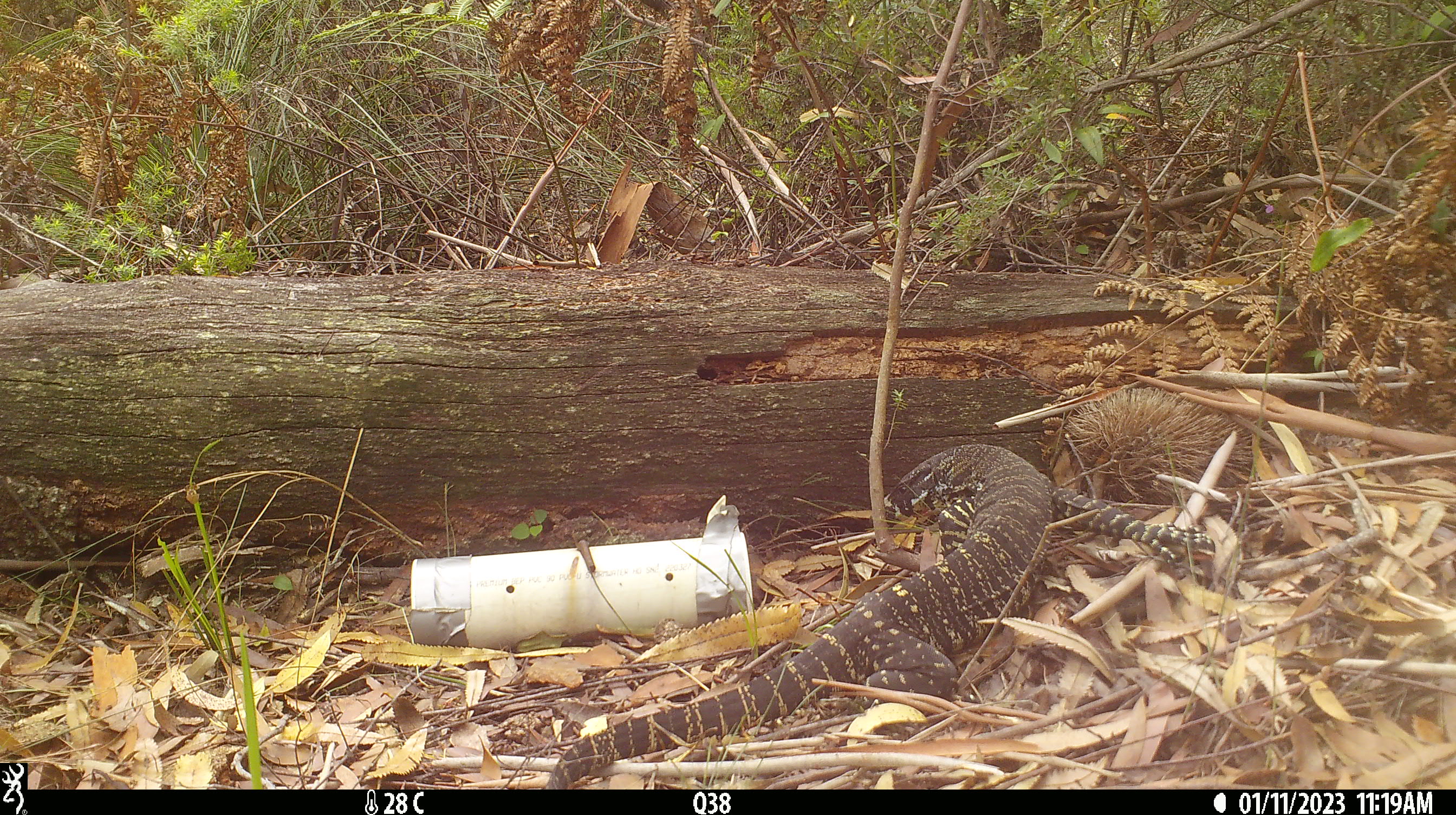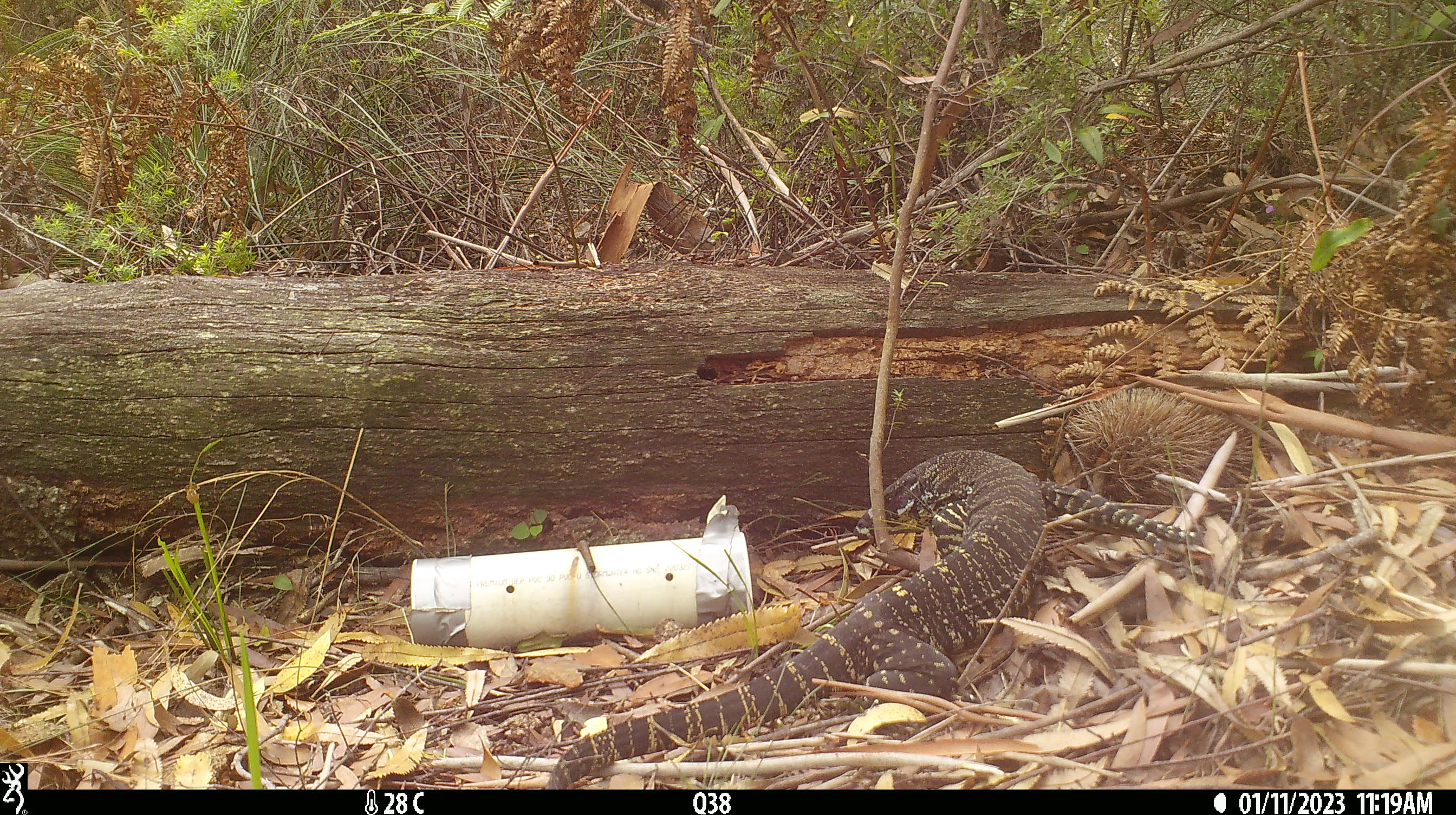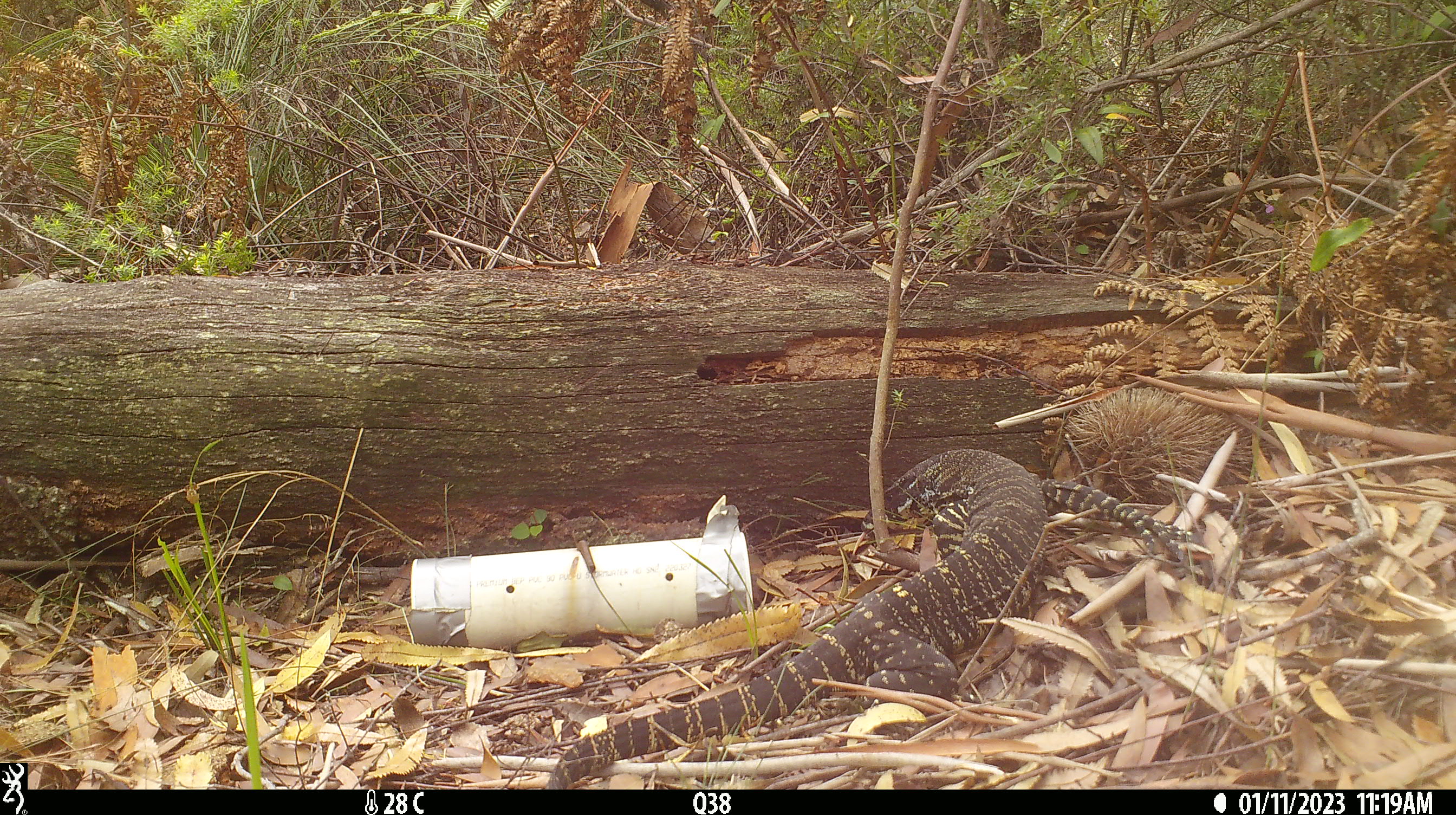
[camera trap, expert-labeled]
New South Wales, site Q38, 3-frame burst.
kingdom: Animalia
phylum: Chordata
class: Reptilia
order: Squamata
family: Varanidae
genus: Varanus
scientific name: Varanus varius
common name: lace monitor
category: goanna